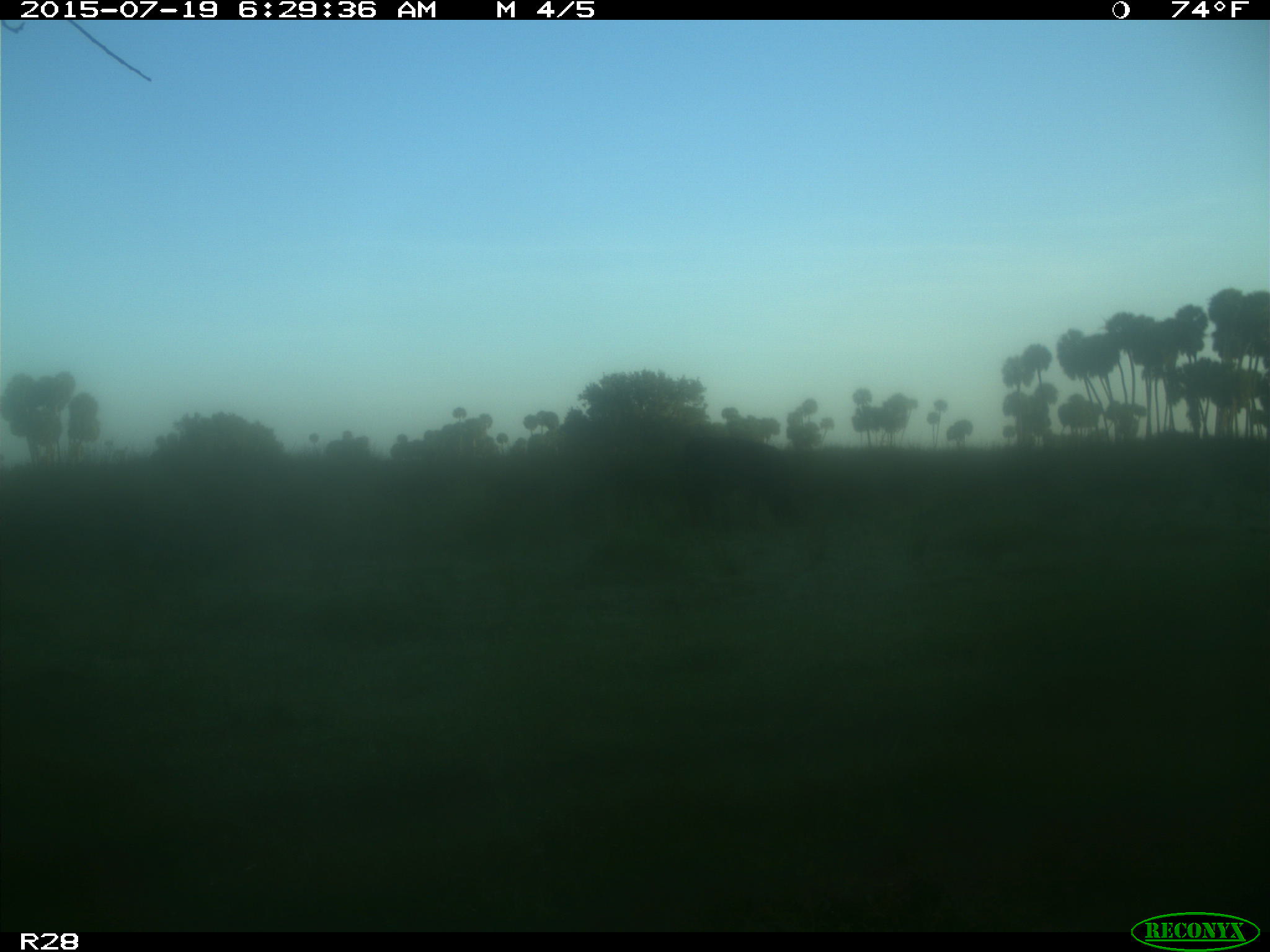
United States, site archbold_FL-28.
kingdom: Animalia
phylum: Chordata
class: Mammalia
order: Artiodactyla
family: Bovidae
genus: Bos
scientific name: Bos taurus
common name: domestic cow